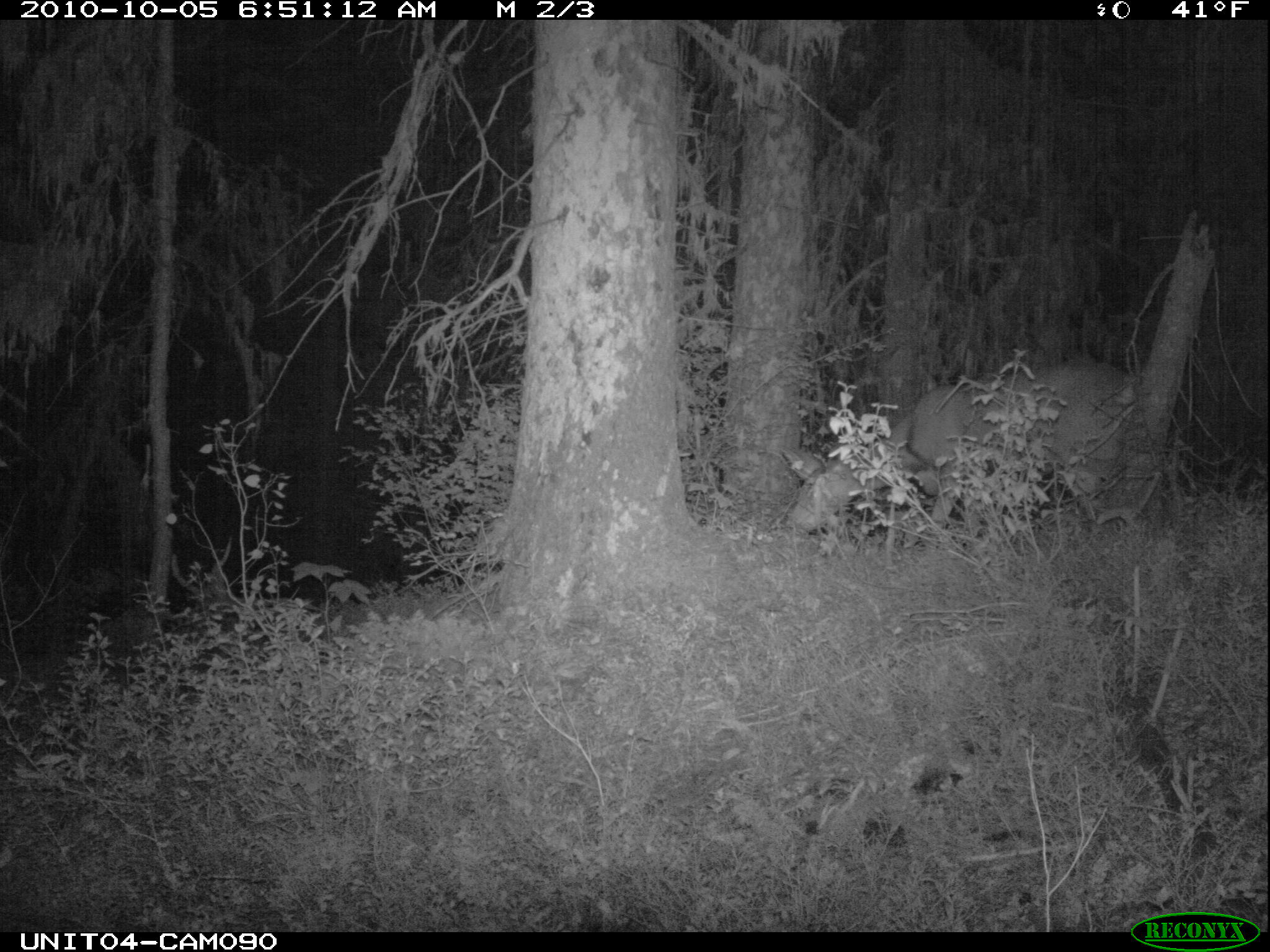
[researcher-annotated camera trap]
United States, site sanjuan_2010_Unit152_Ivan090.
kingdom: Animalia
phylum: Chordata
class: Mammalia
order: Artiodactyla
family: Cervidae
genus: Odocoileus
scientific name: Odocoileus hemionus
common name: mule deer